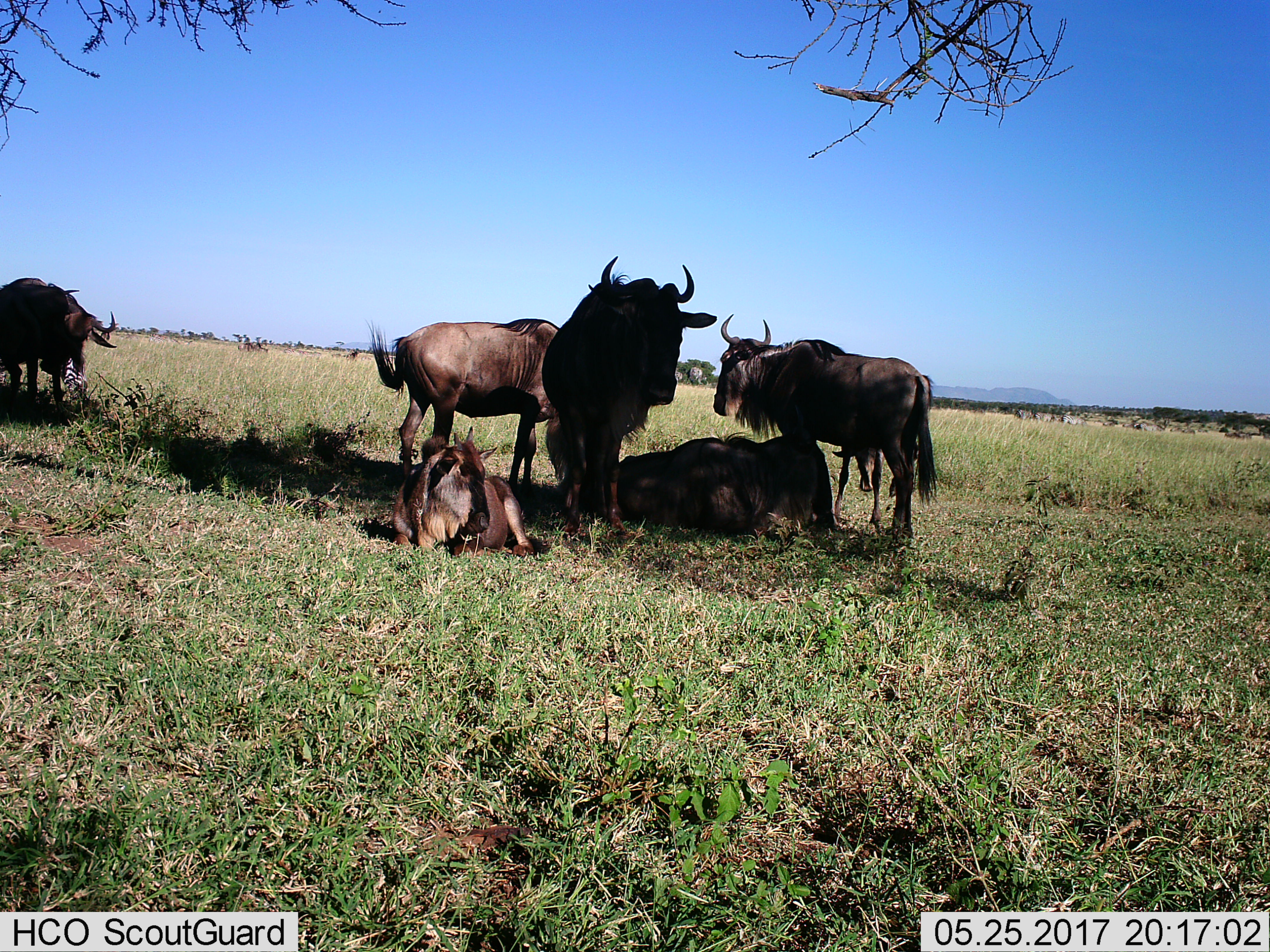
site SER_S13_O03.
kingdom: Animalia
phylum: Chordata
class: Mammalia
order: Artiodactyla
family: Bovidae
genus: Connochaetes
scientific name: Connochaetes taurinus taurinus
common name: blue wildebeest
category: wildebeestblue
Wildebeestblue (blue wildebeest) (Connochaetes taurinus taurinus), count 6. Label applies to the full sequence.